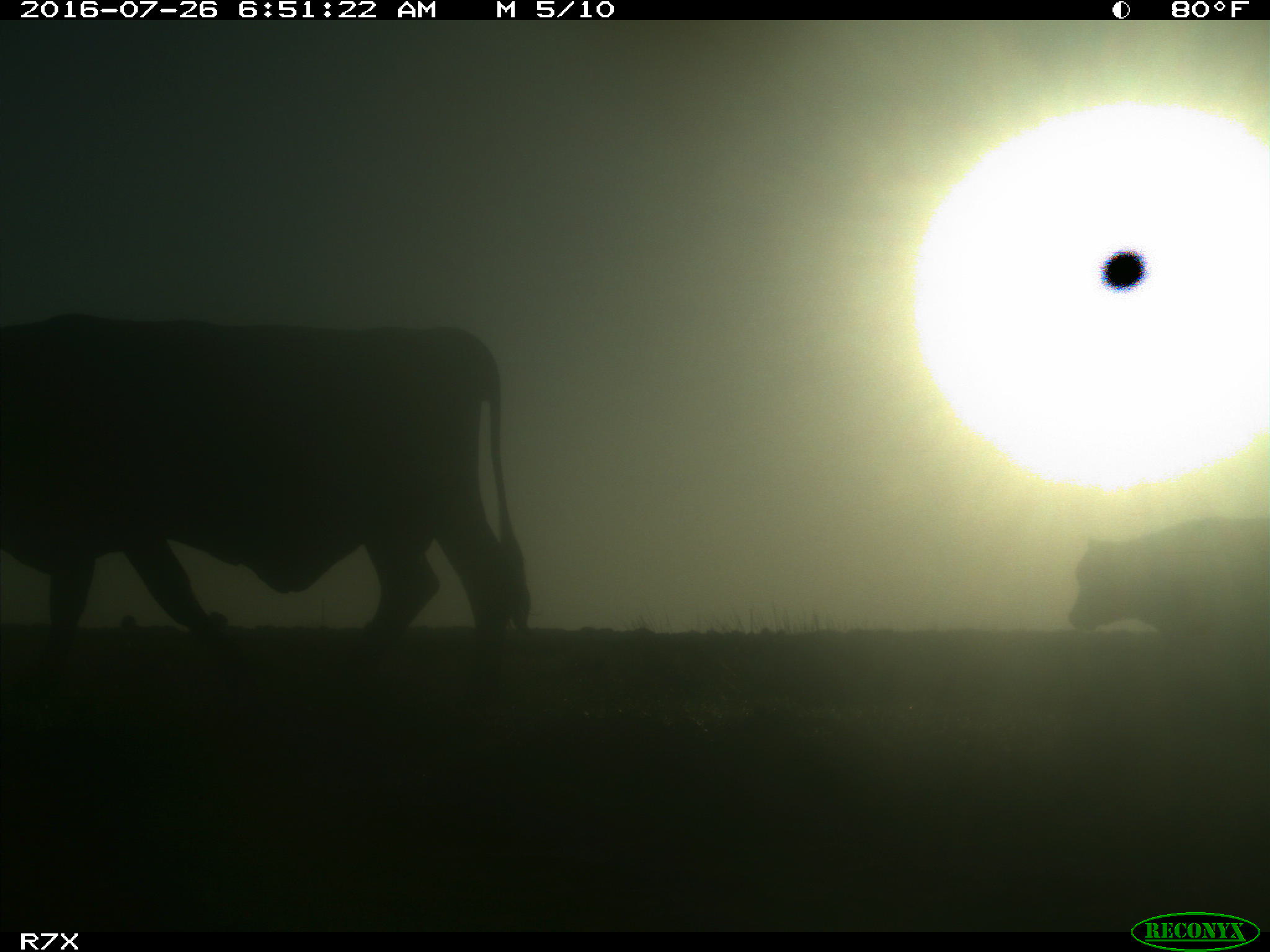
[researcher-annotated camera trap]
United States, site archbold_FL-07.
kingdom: Animalia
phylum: Chordata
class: Mammalia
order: Artiodactyla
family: Bovidae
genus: Bos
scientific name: Bos taurus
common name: domestic cow